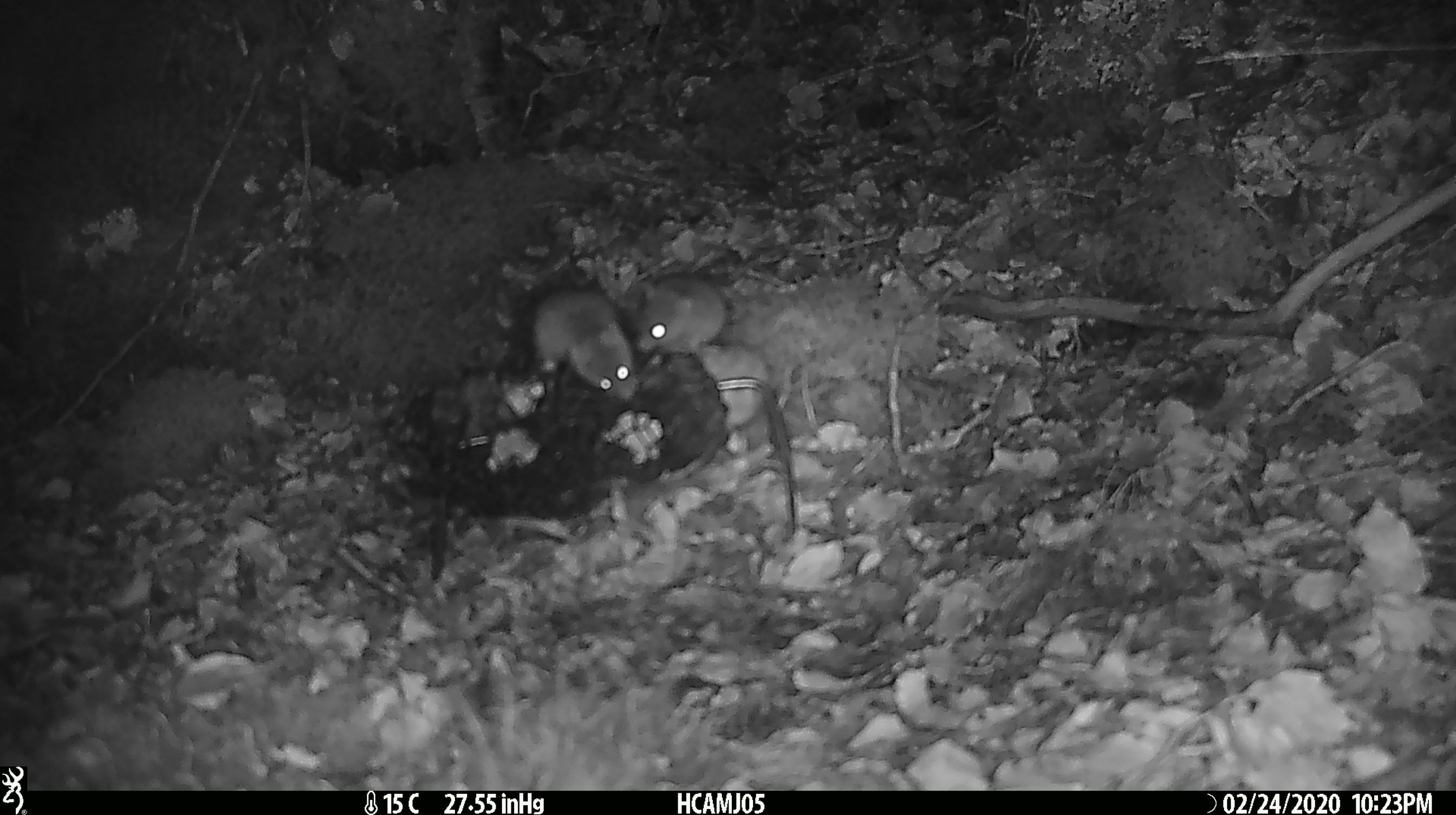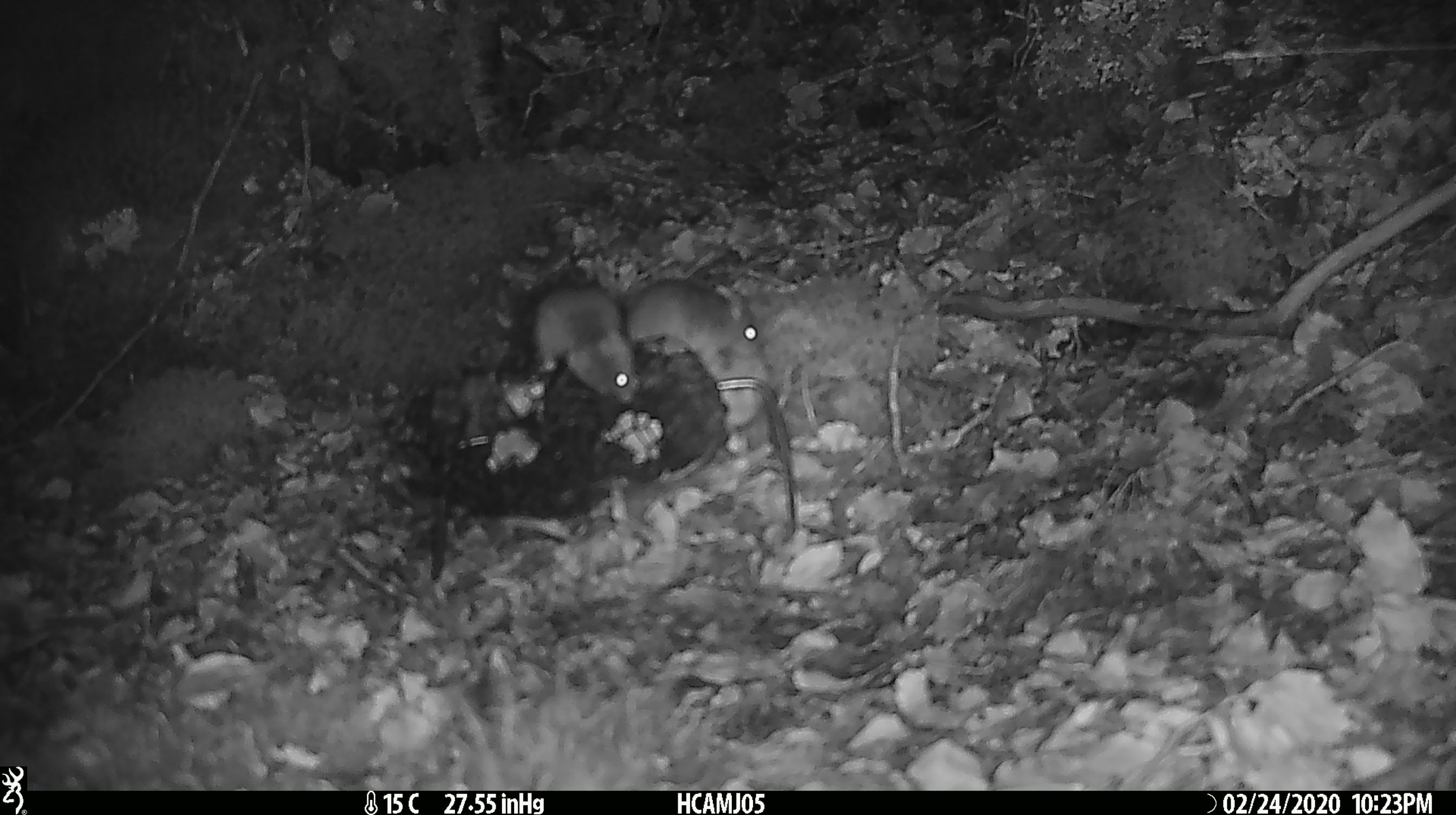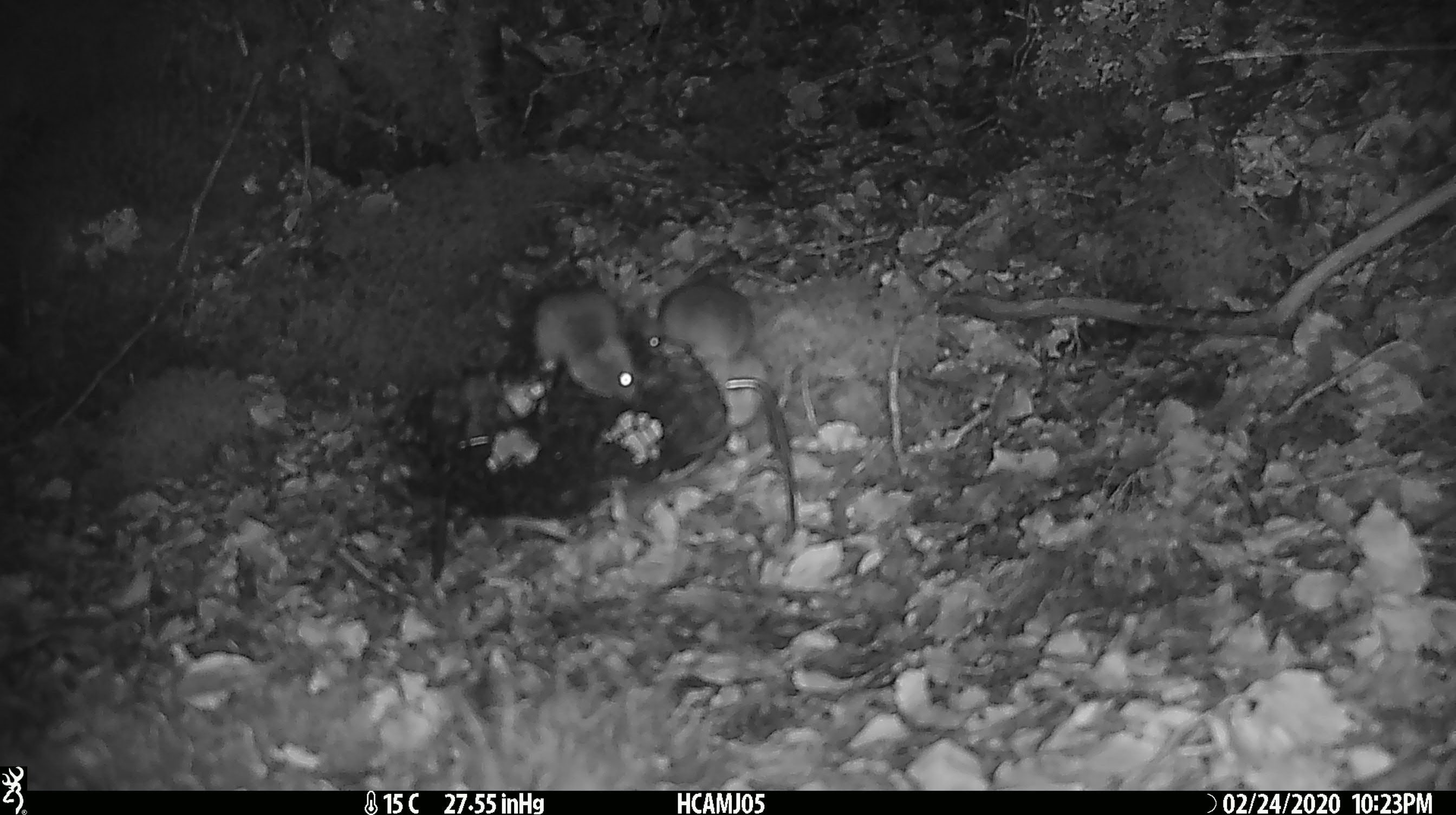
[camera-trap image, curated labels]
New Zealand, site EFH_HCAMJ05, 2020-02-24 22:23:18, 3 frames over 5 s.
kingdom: Animalia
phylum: Chordata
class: Mammalia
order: Rodentia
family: Muridae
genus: Mus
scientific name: Mus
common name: mouse